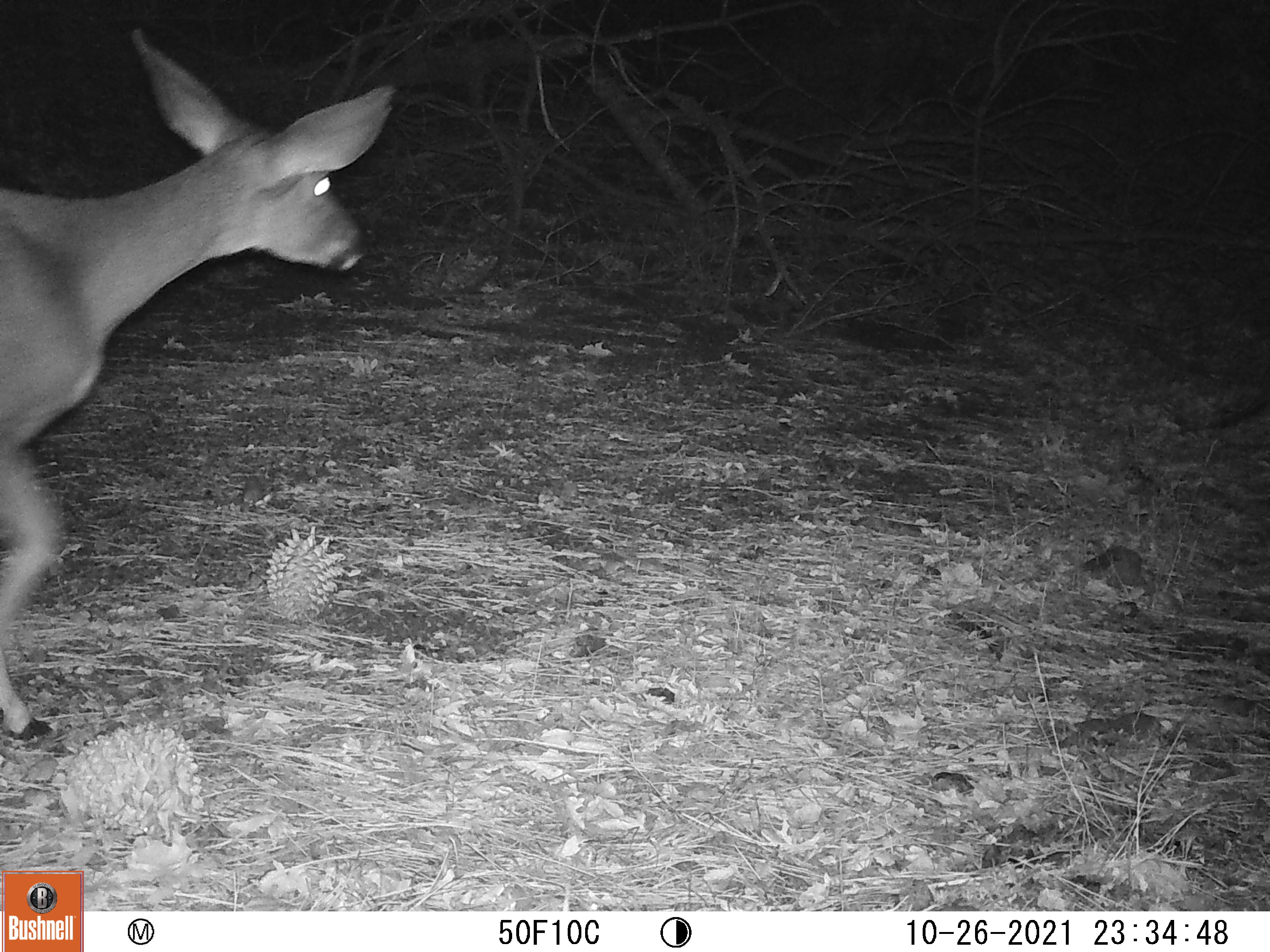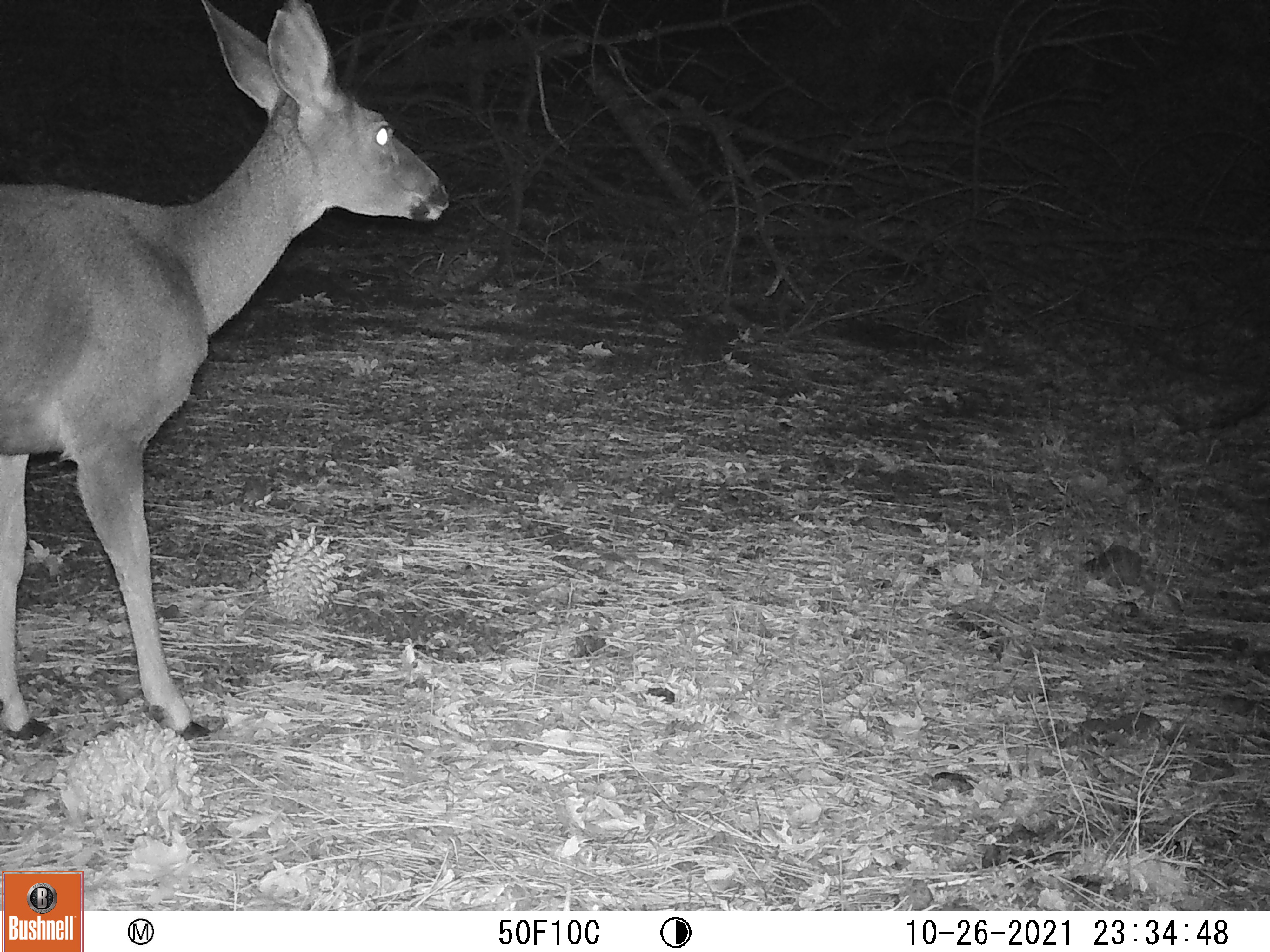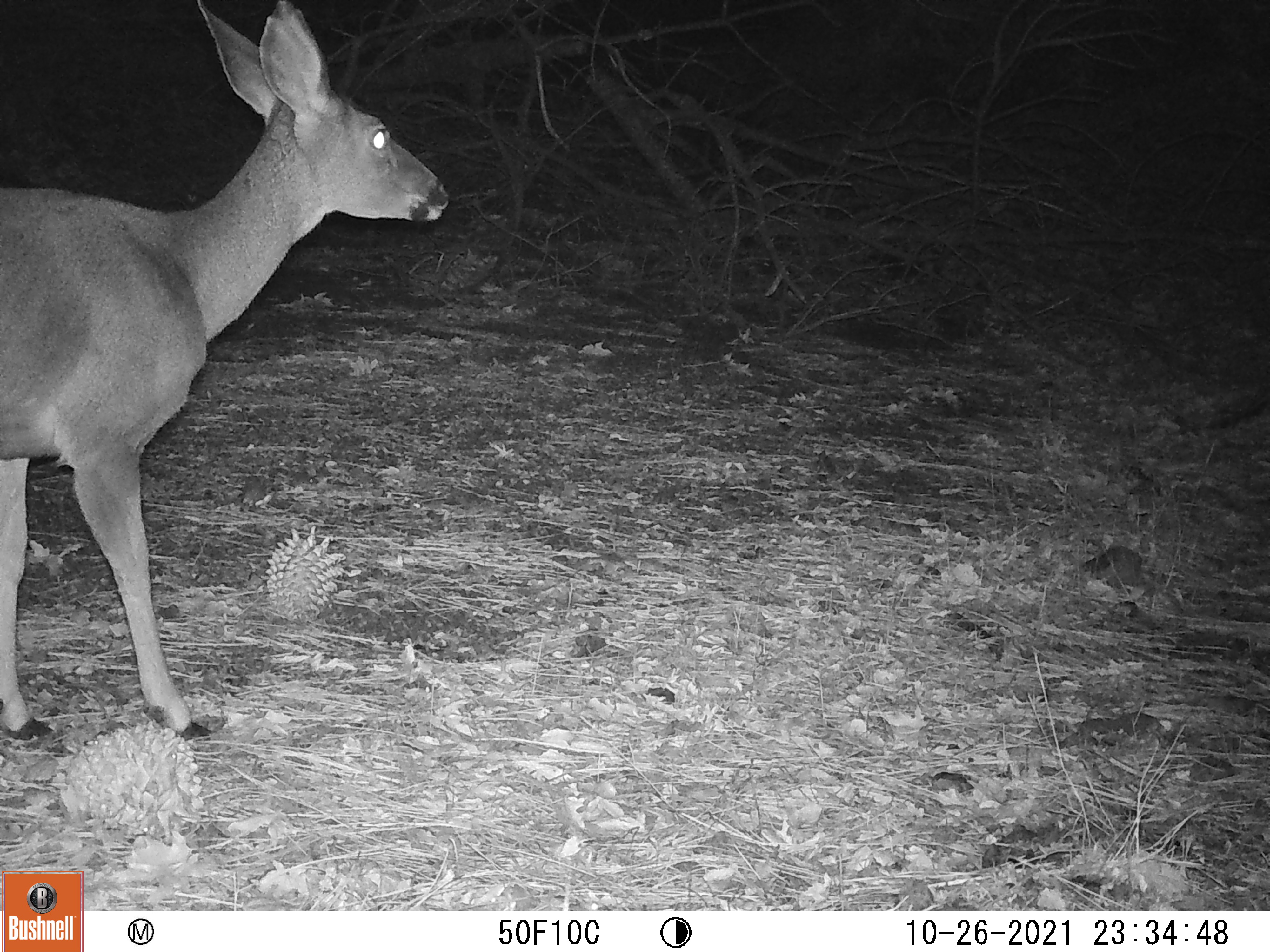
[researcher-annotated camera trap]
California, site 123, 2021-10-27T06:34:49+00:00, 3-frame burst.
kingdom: Animalia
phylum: Chordata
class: Mammalia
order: Artiodactyla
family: Cervidae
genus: Odocoileus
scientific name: Odocoileus hemionus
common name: mule deer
Mule deer (Odocoileus hemionus).